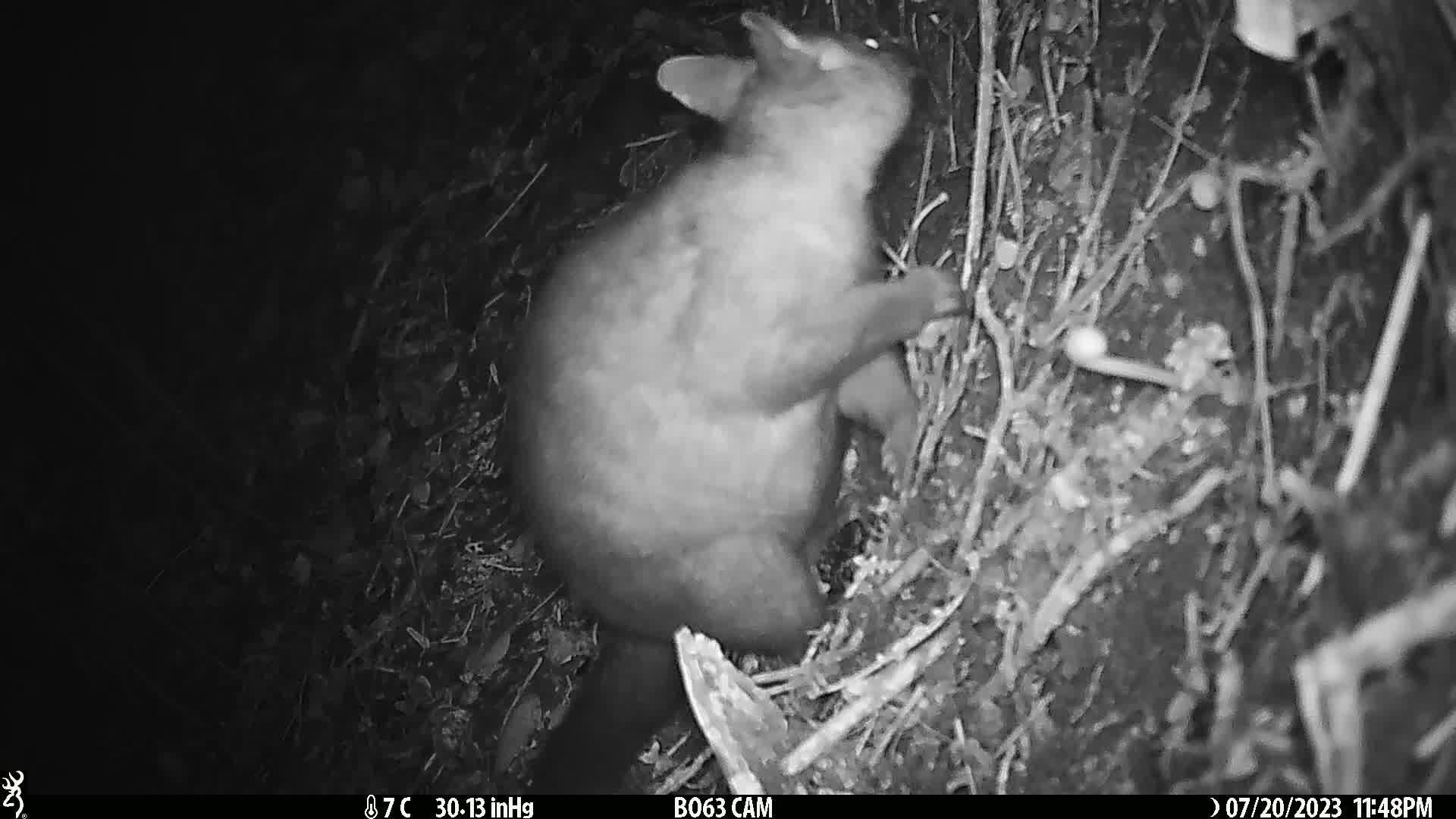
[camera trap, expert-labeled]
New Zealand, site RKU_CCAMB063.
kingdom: Animalia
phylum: Chordata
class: Mammalia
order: Diprotodontia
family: Phalangeridae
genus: Trichosurus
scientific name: Trichosurus vulpecula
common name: common brushtail possum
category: possum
Possum (common brushtail possum) (Trichosurus vulpecula).